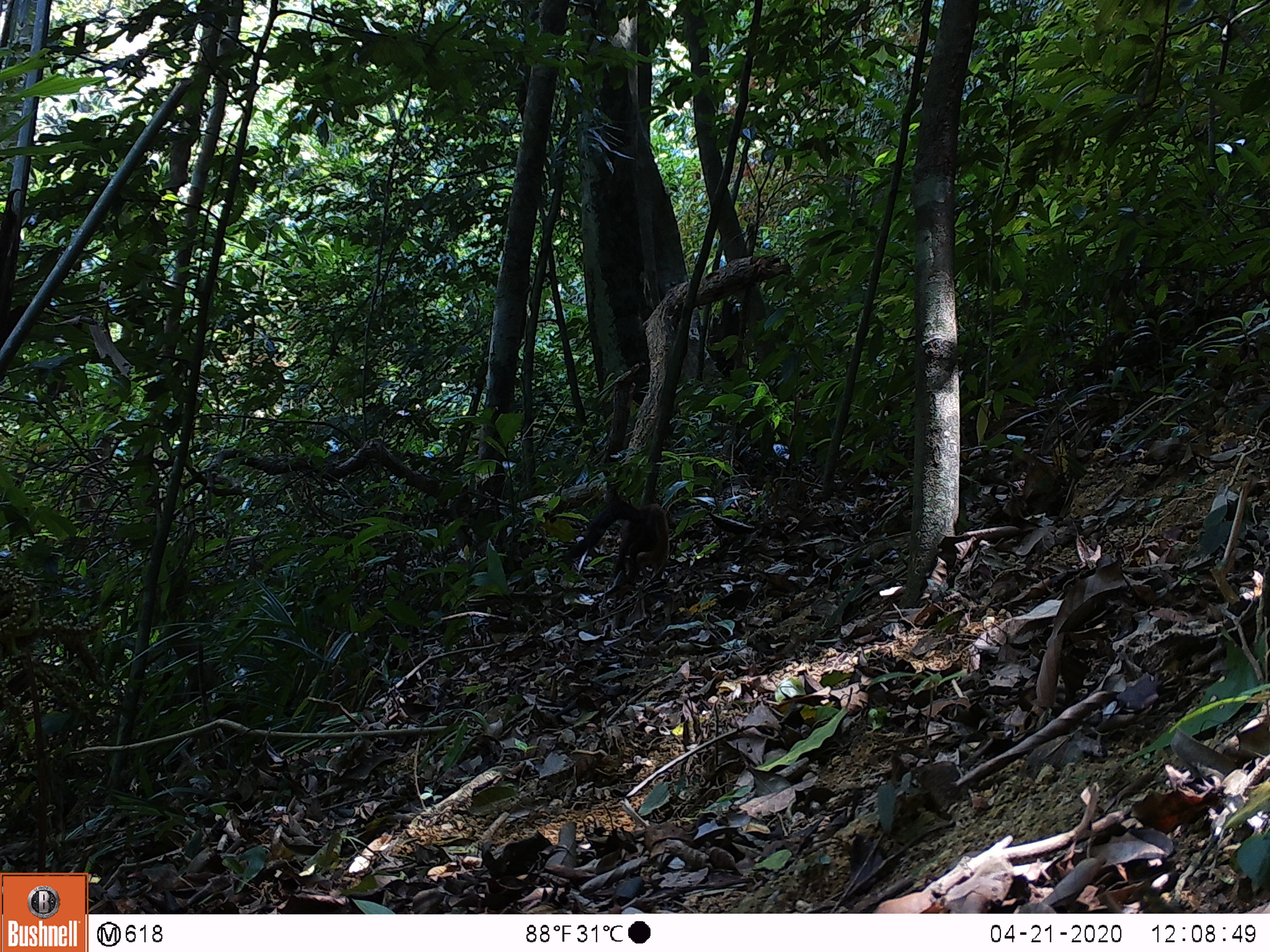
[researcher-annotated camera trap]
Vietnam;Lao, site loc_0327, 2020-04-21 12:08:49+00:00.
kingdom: Animalia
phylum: Chordata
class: Mammalia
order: Carnivora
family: Mustelidae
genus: Martes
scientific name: Martes flavigula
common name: yellow-throated marten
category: yellow throated marten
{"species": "yellow throated marten (yellow-throated marten) (Martes flavigula)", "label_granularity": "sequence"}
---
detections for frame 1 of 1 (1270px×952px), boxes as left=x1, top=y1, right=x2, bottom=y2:
yellow throated marten: left=563, top=487, right=670, bottom=584